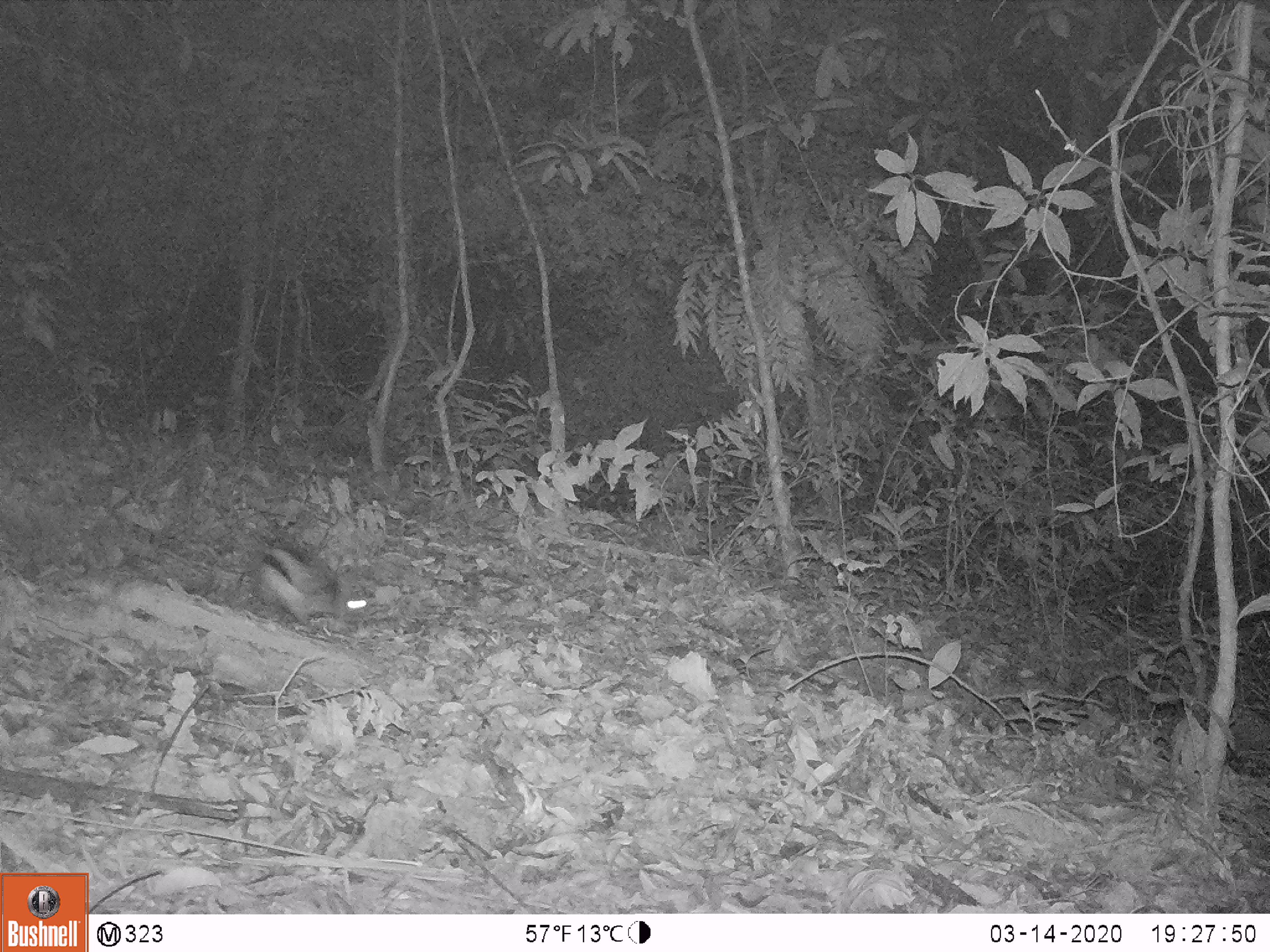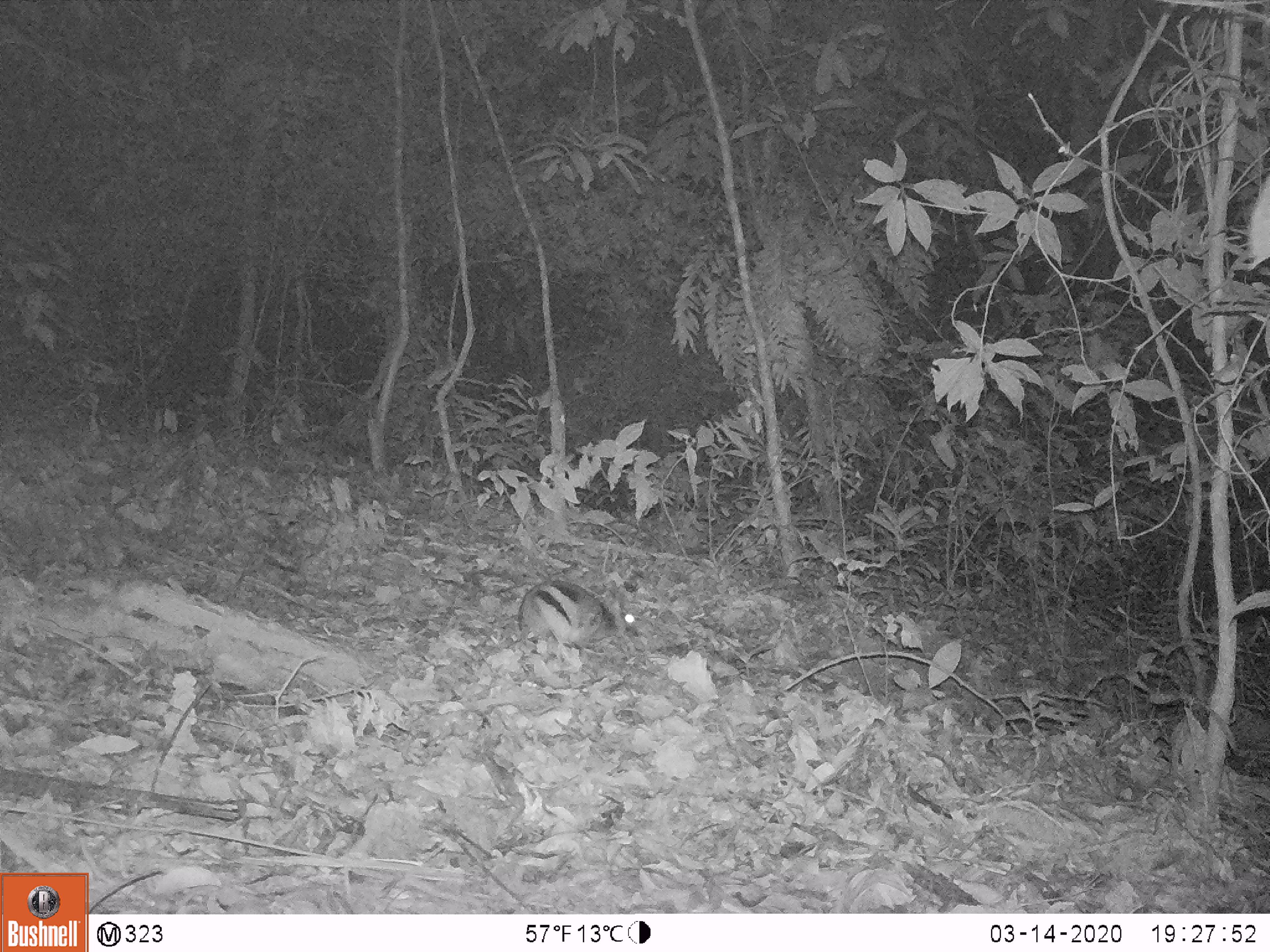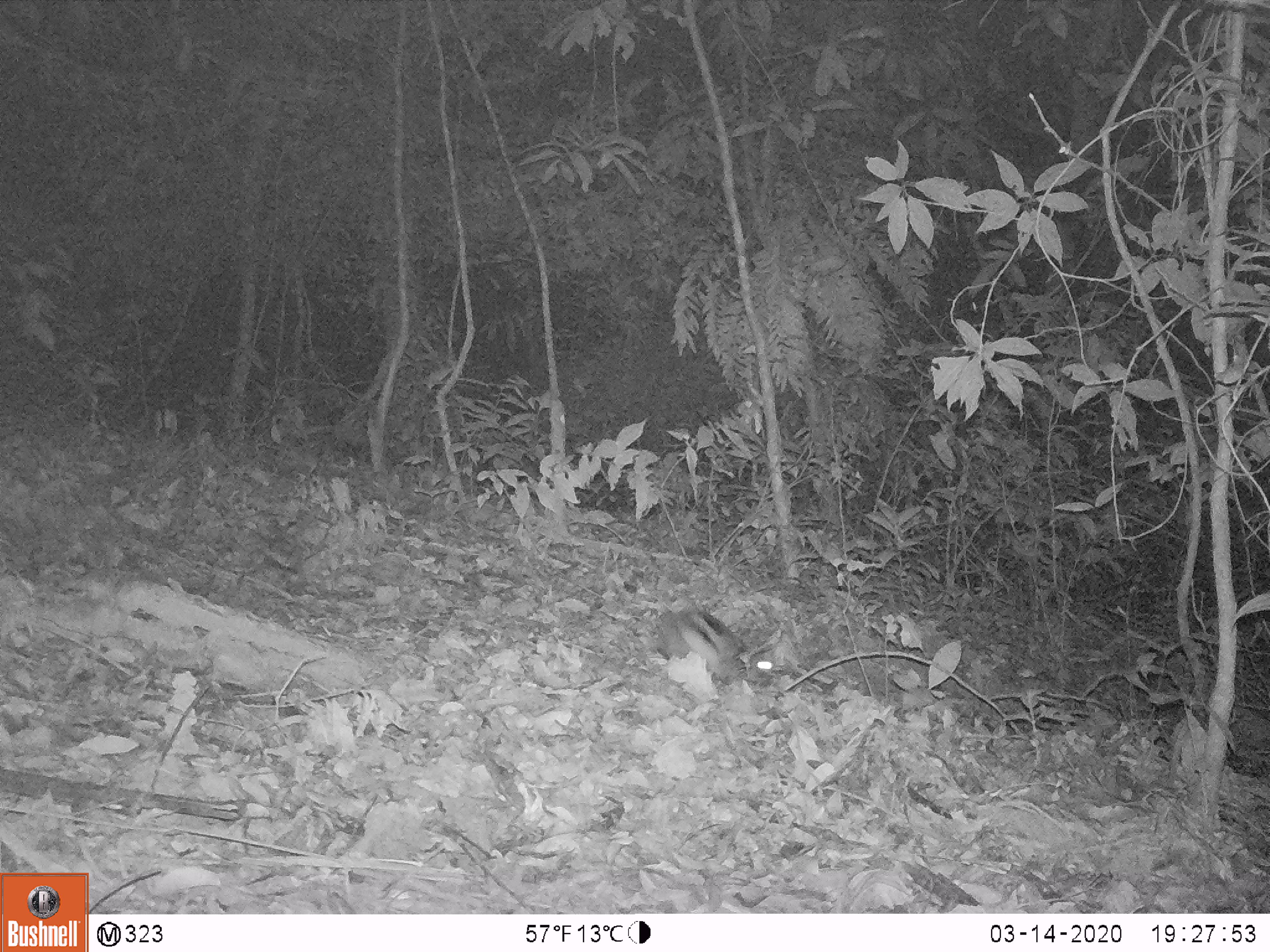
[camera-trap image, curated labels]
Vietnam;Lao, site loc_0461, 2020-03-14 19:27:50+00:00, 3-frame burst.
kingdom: Animalia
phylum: Chordata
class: Mammalia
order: Lagomorpha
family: Leporidae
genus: Nesolagus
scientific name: Nesolagus timminsi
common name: annamite striped rabbit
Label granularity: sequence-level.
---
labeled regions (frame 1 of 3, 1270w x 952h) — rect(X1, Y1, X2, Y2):
annamite striped rabbit: rect(235, 535, 368, 633)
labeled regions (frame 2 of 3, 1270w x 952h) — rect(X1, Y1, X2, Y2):
annamite striped rabbit: rect(517, 579, 641, 649)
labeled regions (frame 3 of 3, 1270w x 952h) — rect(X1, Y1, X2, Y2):
annamite striped rabbit: rect(656, 606, 775, 690)